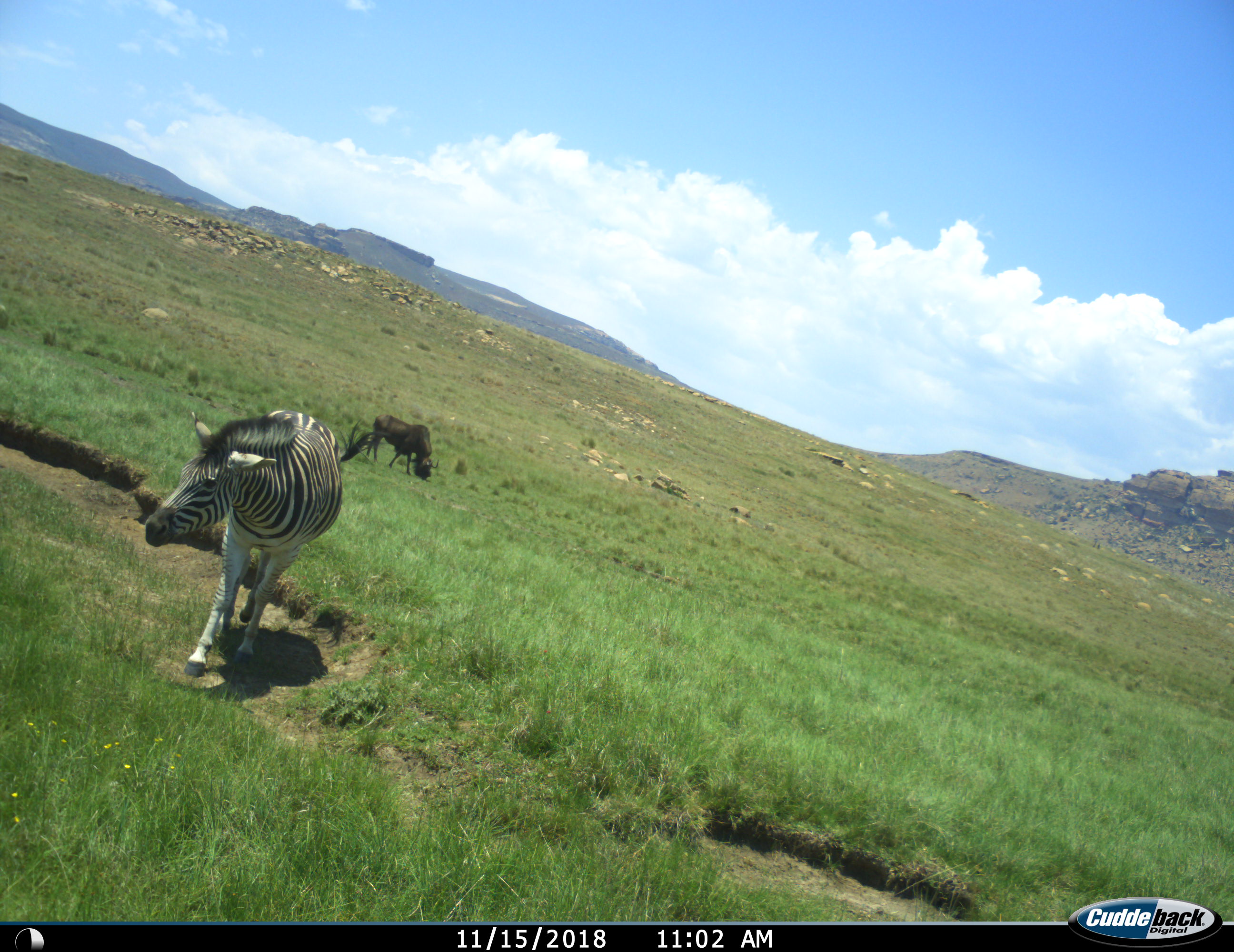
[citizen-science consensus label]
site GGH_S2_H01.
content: unidentified animal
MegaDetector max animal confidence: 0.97